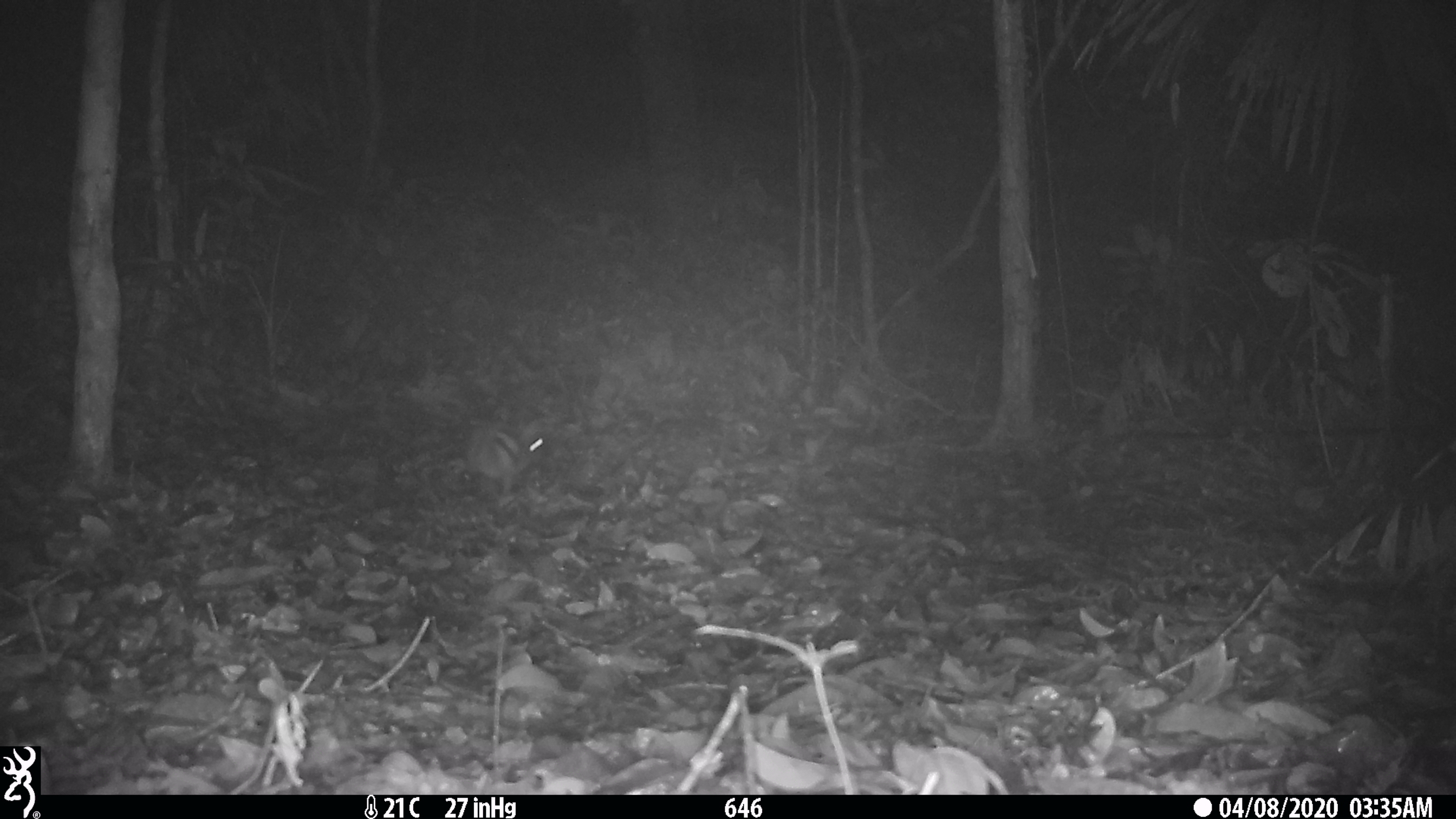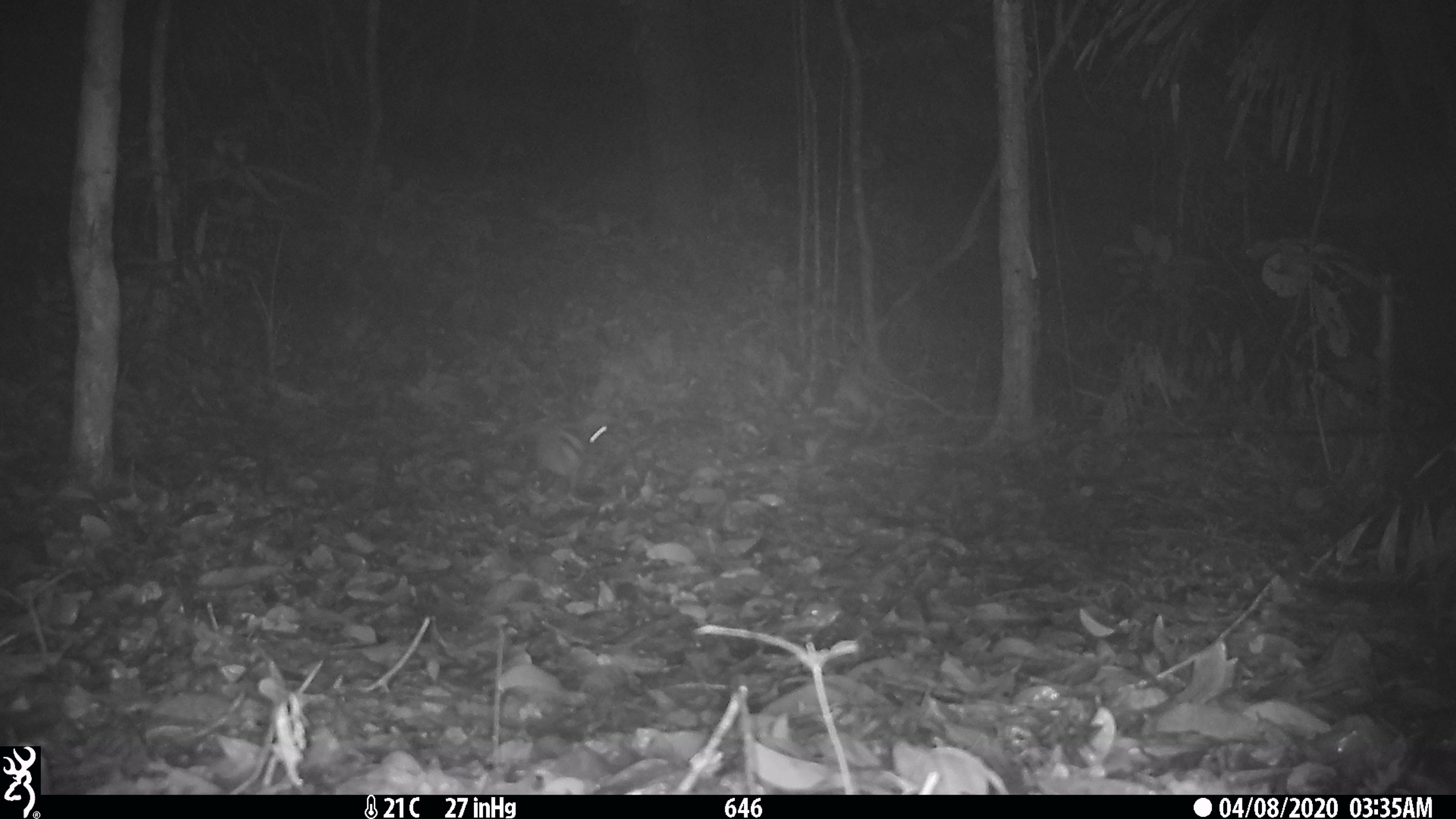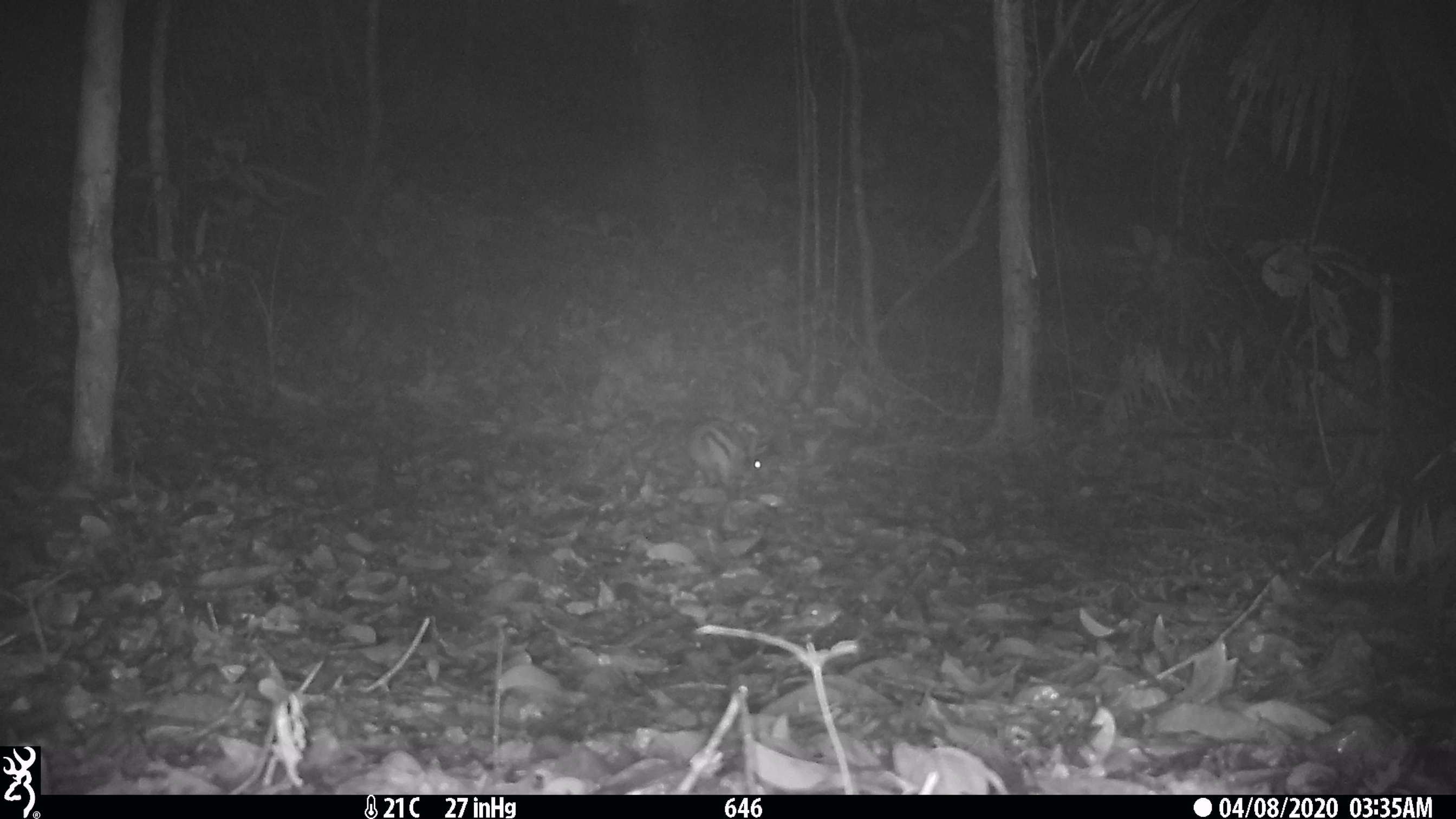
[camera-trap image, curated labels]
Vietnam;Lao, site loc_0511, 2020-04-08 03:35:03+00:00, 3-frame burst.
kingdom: Animalia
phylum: Chordata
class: Mammalia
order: Lagomorpha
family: Leporidae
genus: Nesolagus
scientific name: Nesolagus timminsi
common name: annamite striped rabbit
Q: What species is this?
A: Annamite striped rabbit (Nesolagus timminsi).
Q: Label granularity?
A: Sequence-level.